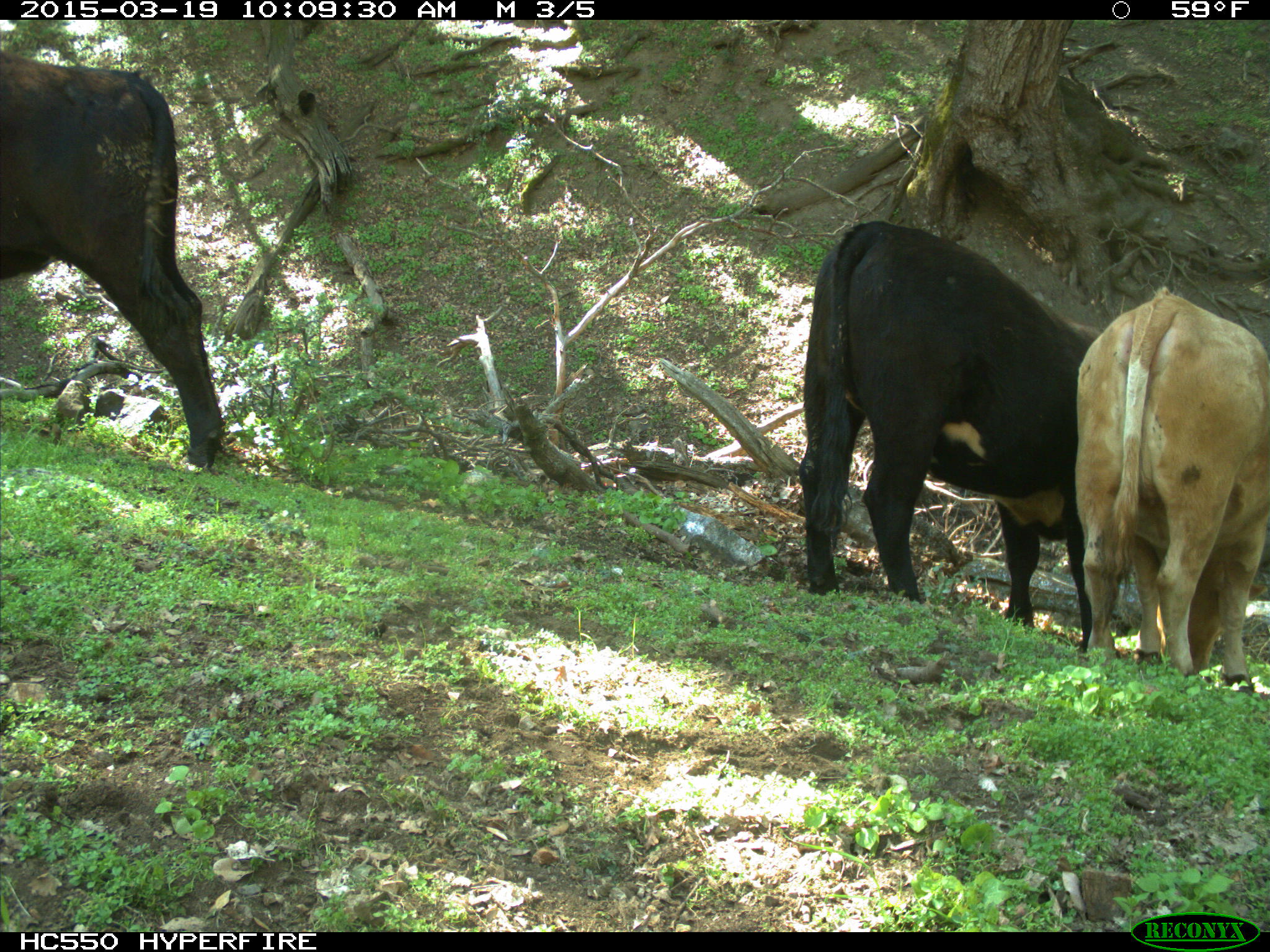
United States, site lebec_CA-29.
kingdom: Animalia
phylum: Chordata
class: Mammalia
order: Artiodactyla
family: Bovidae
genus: Bos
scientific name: Bos taurus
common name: domestic cow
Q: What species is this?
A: Bos taurus (domestic cow).